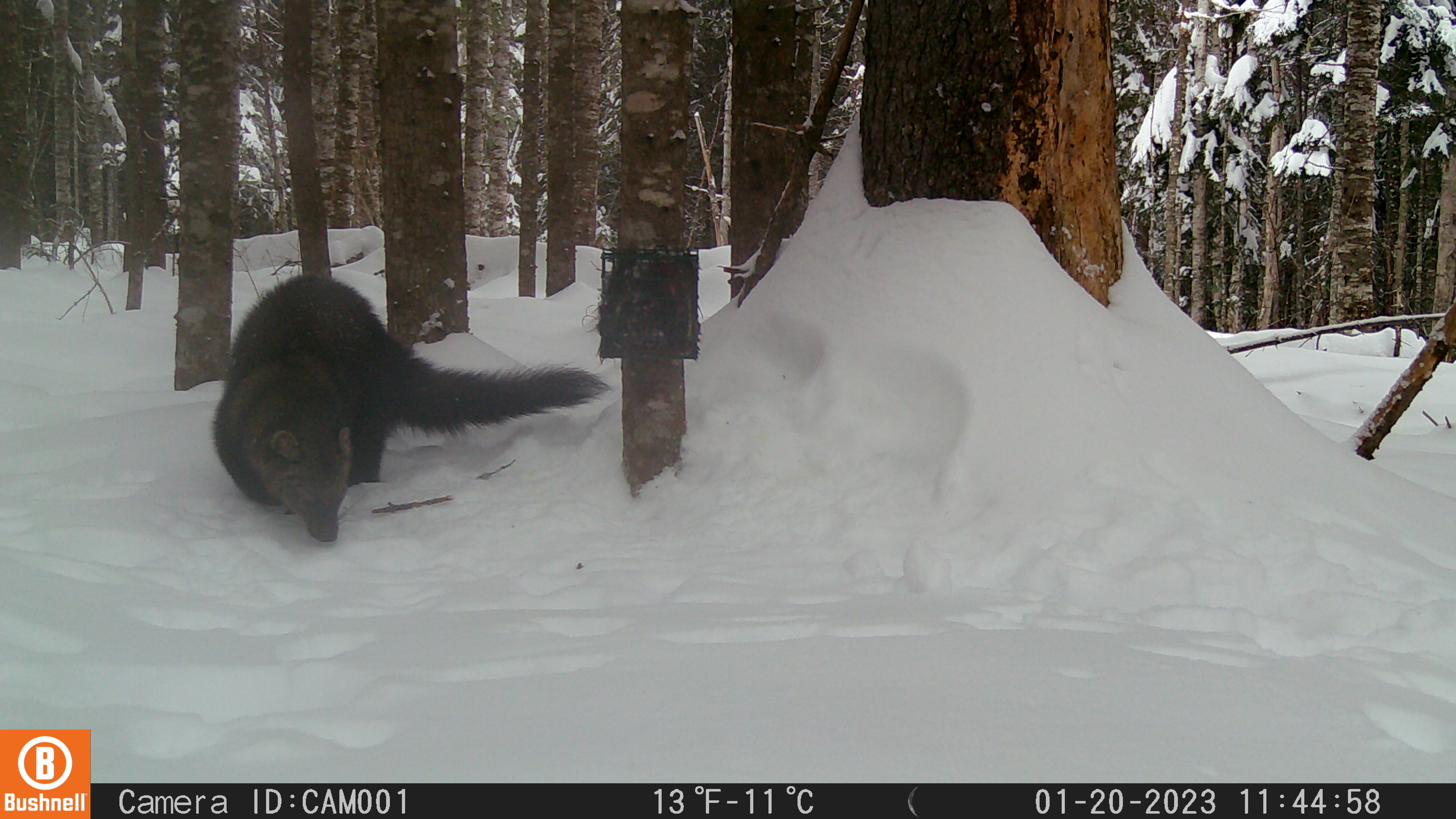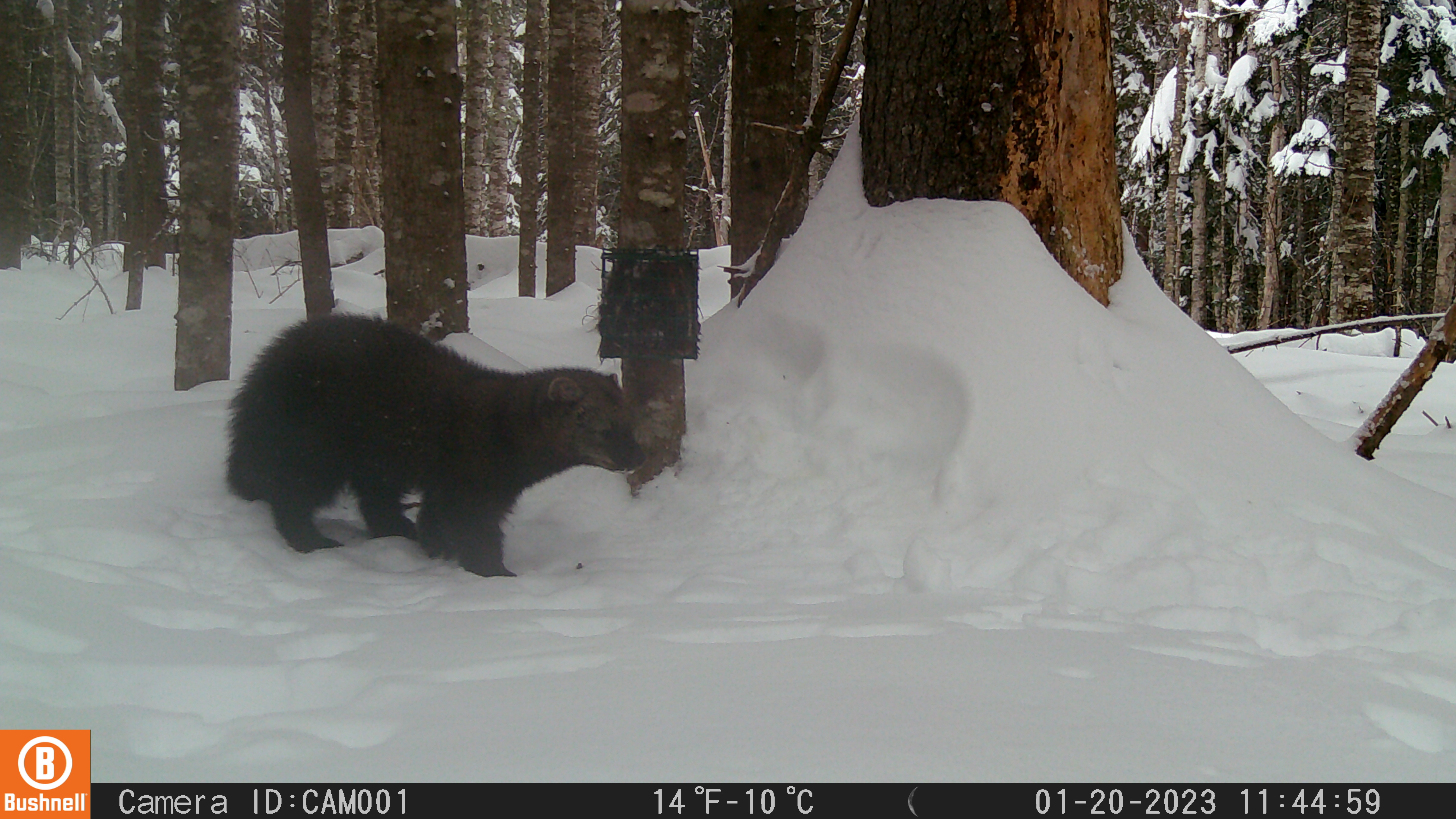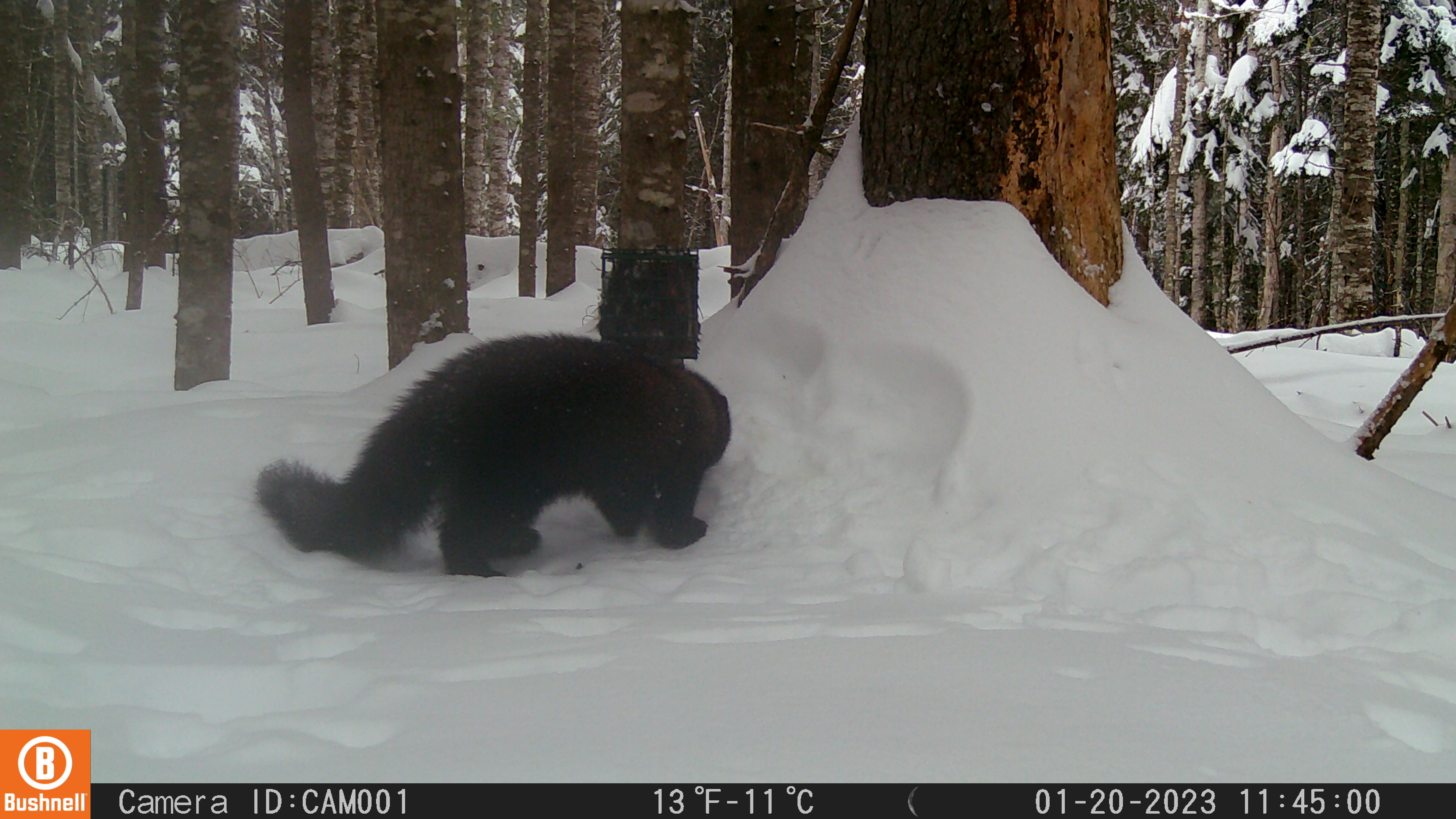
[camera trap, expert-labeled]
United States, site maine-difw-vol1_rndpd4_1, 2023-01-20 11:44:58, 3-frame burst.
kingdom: Animalia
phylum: Chordata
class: Mammalia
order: Carnivora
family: Mustelidae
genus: Pekania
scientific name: Pekania pennanti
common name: fisher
Fisher (Pekania pennanti).